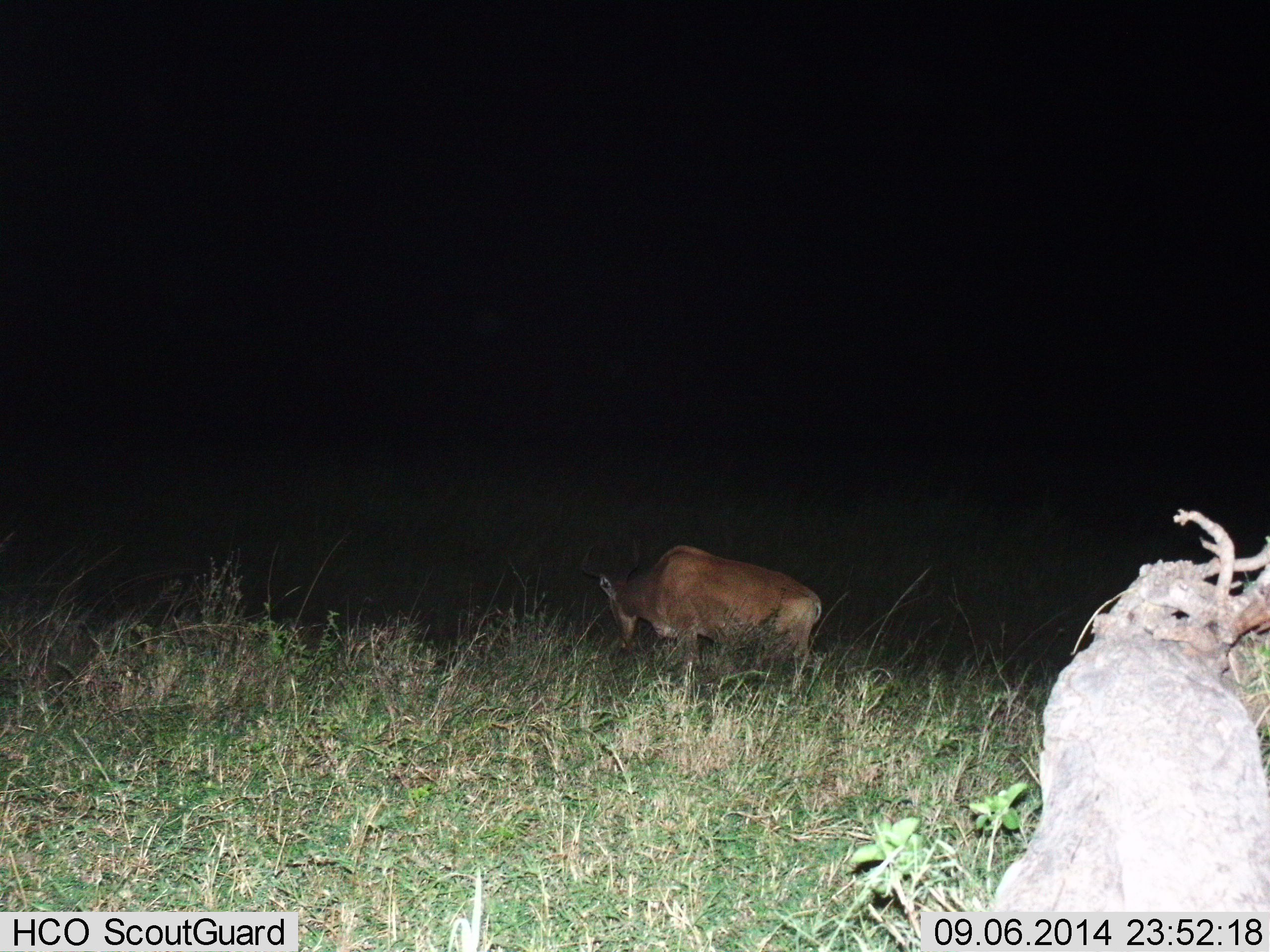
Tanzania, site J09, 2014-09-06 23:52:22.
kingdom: Animalia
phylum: Chordata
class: Mammalia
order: Artiodactyla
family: Bovidae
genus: Alcelaphus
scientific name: Alcelaphus buselaphus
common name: hartebeest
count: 1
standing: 40%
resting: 10%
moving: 10%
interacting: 0%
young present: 0%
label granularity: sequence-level